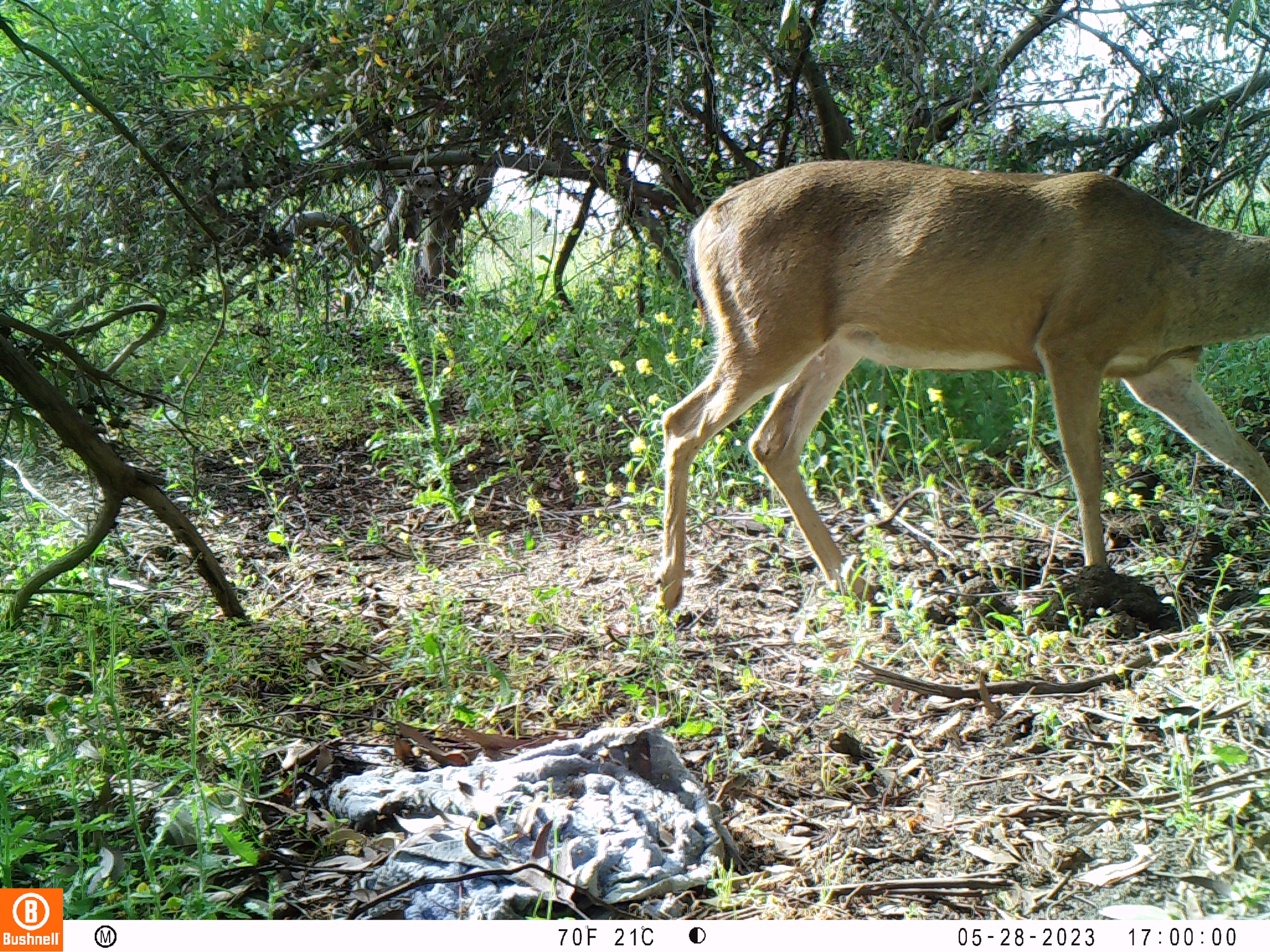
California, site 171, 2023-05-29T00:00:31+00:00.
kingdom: Animalia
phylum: Chordata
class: Mammalia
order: Artiodactyla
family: Cervidae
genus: Odocoileus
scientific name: Odocoileus hemionus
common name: mule deer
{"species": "mule deer (Odocoileus hemionus)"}